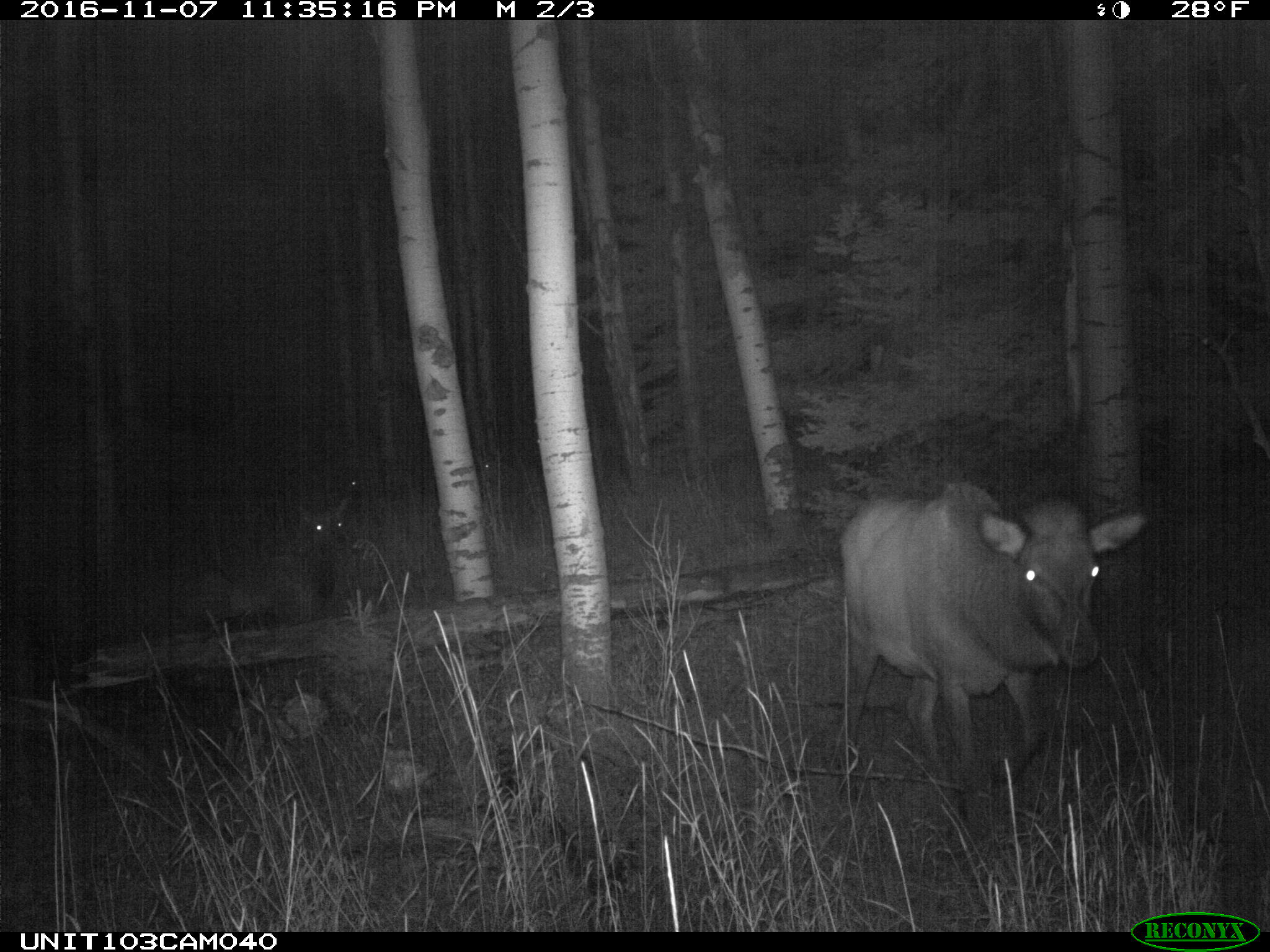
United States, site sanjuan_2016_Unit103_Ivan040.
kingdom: Animalia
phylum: Chordata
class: Mammalia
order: Artiodactyla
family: Cervidae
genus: Cervus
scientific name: Cervus elaphus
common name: red deer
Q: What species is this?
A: Cervus elaphus (red deer).